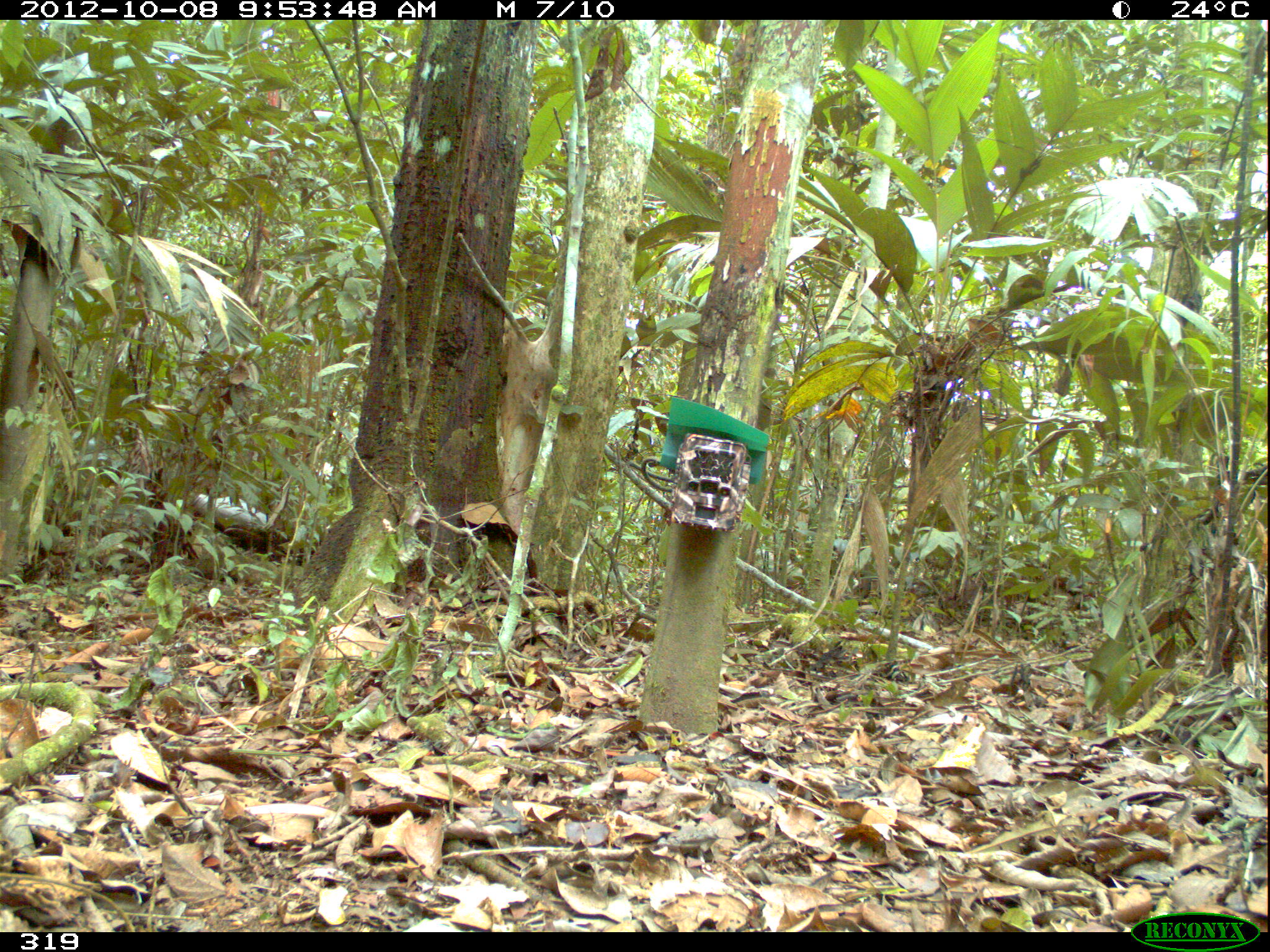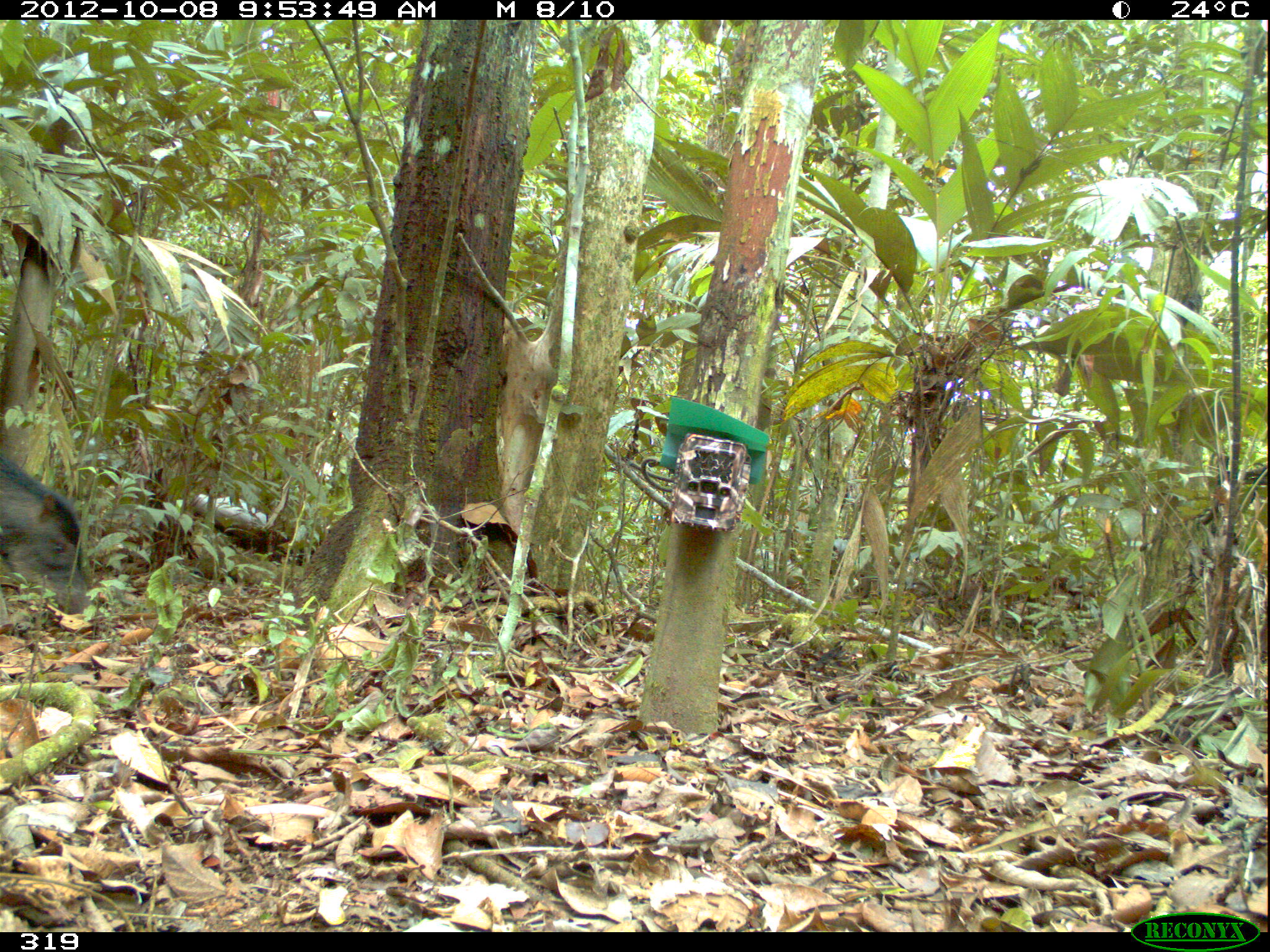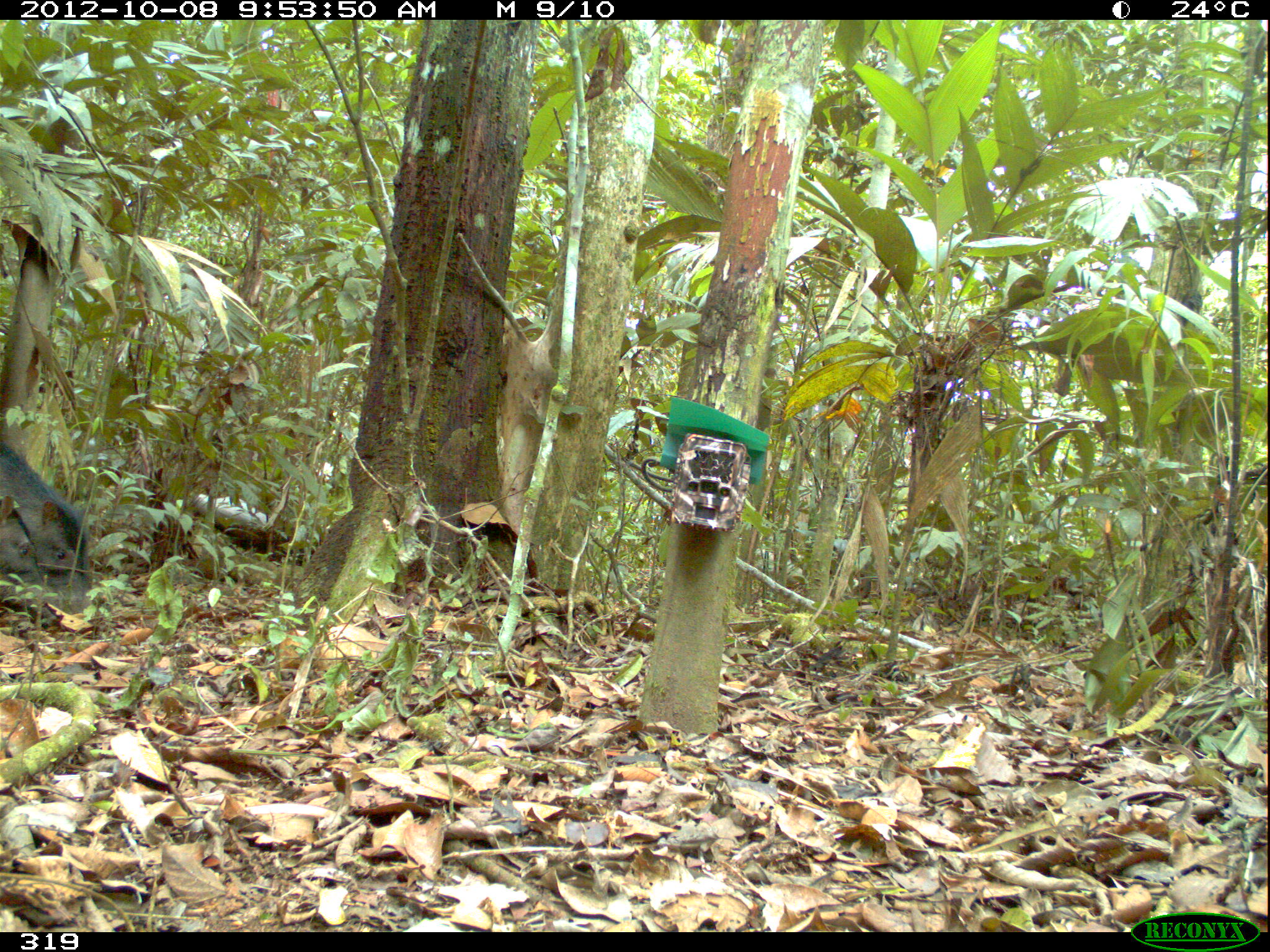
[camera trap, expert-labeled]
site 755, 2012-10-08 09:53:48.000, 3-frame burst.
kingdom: Animalia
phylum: Chordata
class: Mammalia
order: Artiodactyla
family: Tayassuidae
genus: Tayassu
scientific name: Tayassu pecari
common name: white-lipped peccary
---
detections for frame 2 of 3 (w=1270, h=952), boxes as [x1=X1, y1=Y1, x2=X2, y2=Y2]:
tayassu pecari: [x1=1, y1=450, x2=89, y2=614]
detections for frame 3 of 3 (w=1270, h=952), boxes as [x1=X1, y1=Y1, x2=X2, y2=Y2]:
tayassu pecari: [x1=0, y1=440, x2=93, y2=629]; [x1=0, y1=496, x2=62, y2=630]